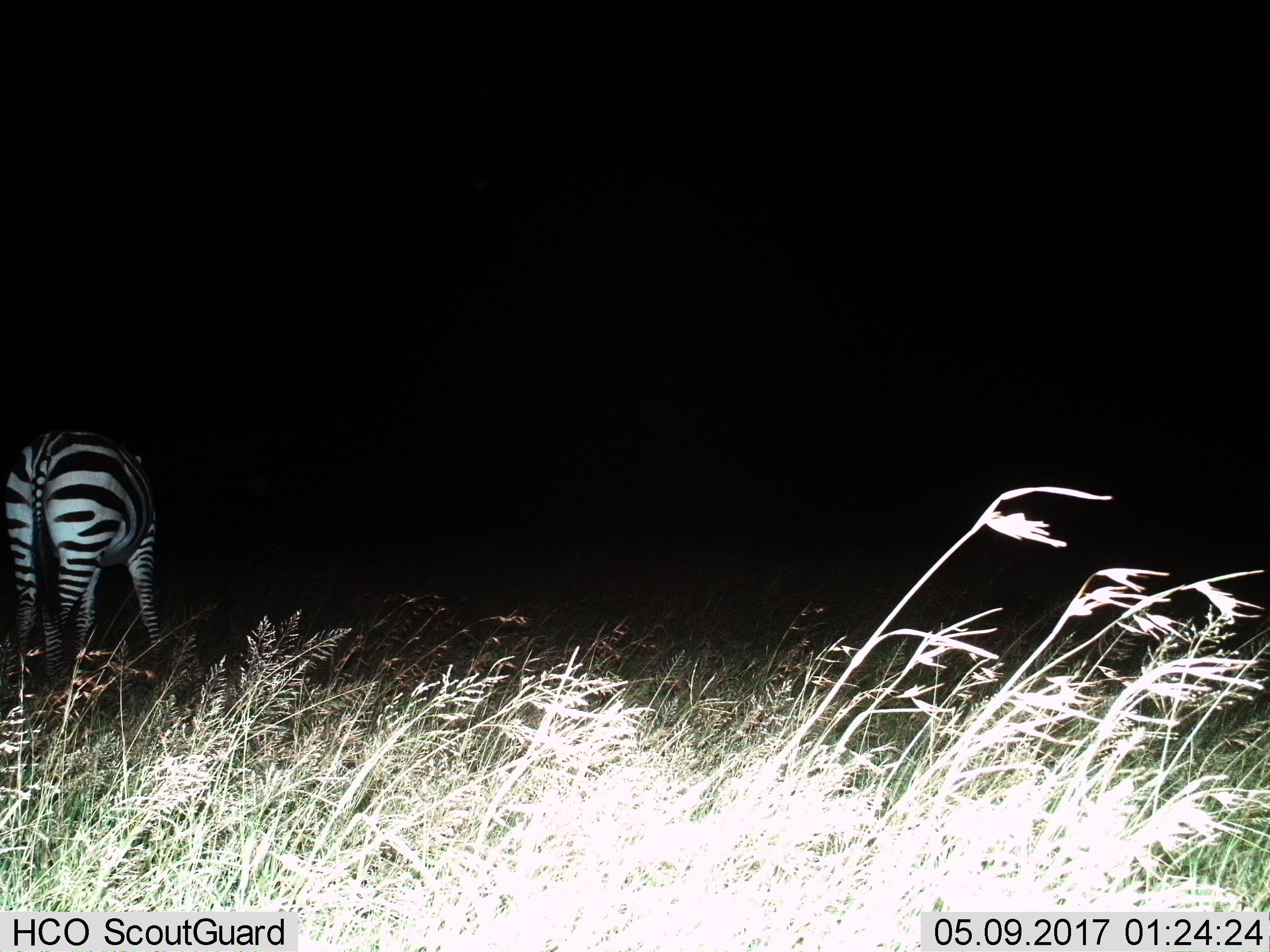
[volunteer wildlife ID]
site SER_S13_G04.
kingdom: Animalia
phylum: Chordata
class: Mammalia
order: Perissodactyla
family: Equidae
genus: Equus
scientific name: Equus quagga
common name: plains zebra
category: zebraplains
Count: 1.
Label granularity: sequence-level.